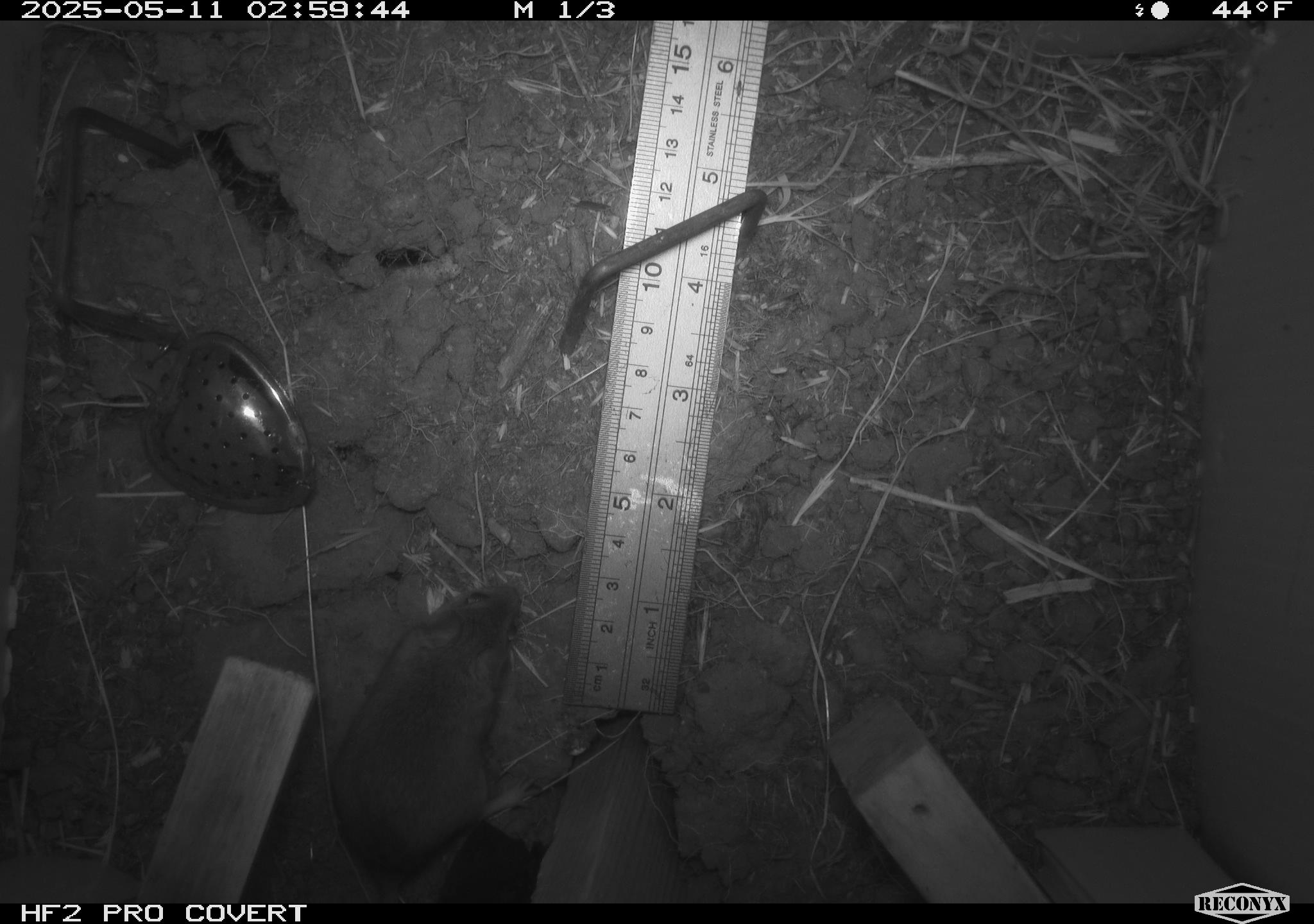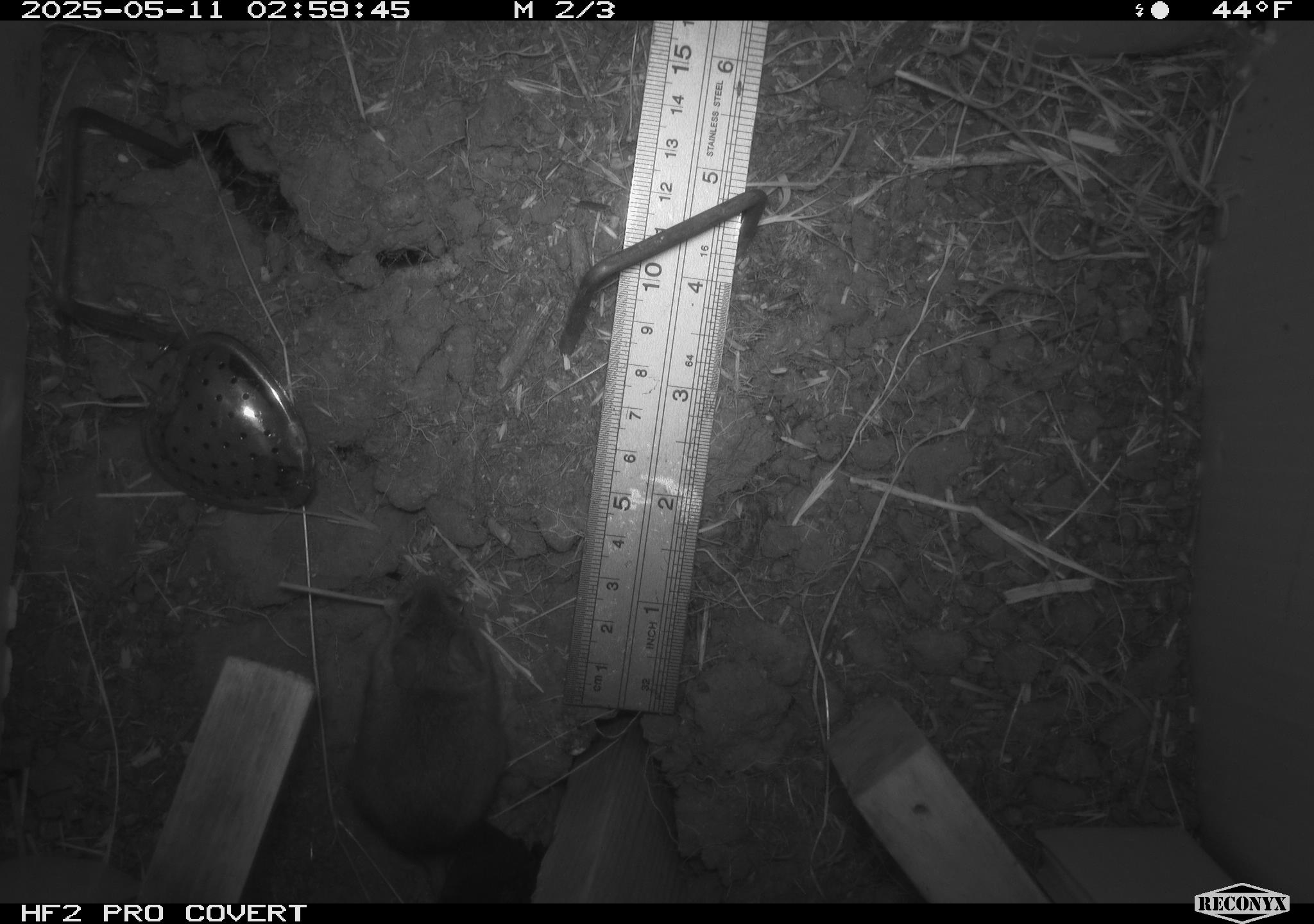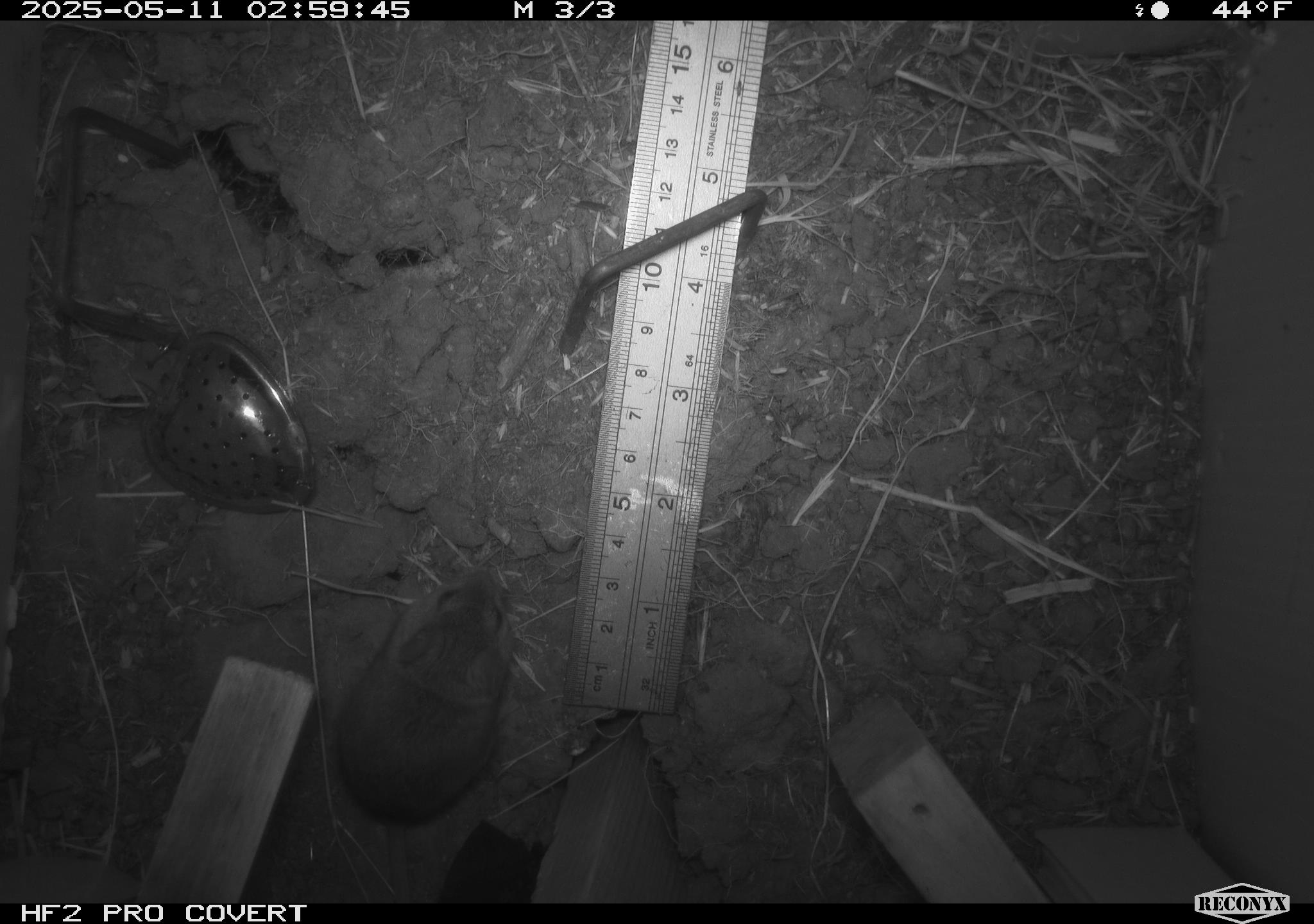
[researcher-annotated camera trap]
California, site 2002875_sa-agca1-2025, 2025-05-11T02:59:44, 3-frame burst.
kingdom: Animalia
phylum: Chordata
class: Mammalia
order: Rodentia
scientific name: Rodentia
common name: rodent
Rodent (Rodentia).